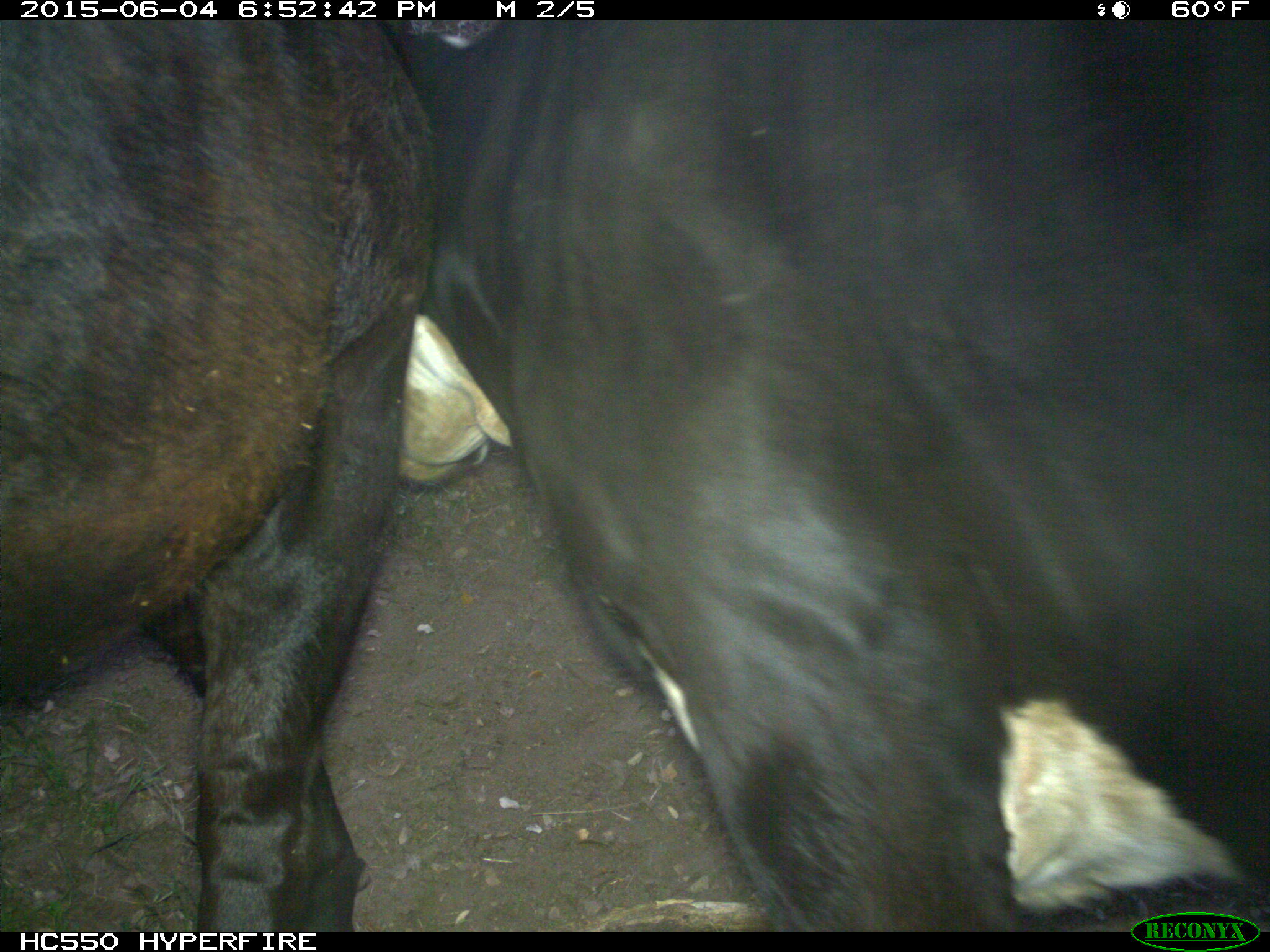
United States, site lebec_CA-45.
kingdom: Animalia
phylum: Chordata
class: Mammalia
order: Artiodactyla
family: Bovidae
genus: Bos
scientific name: Bos taurus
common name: domestic cow